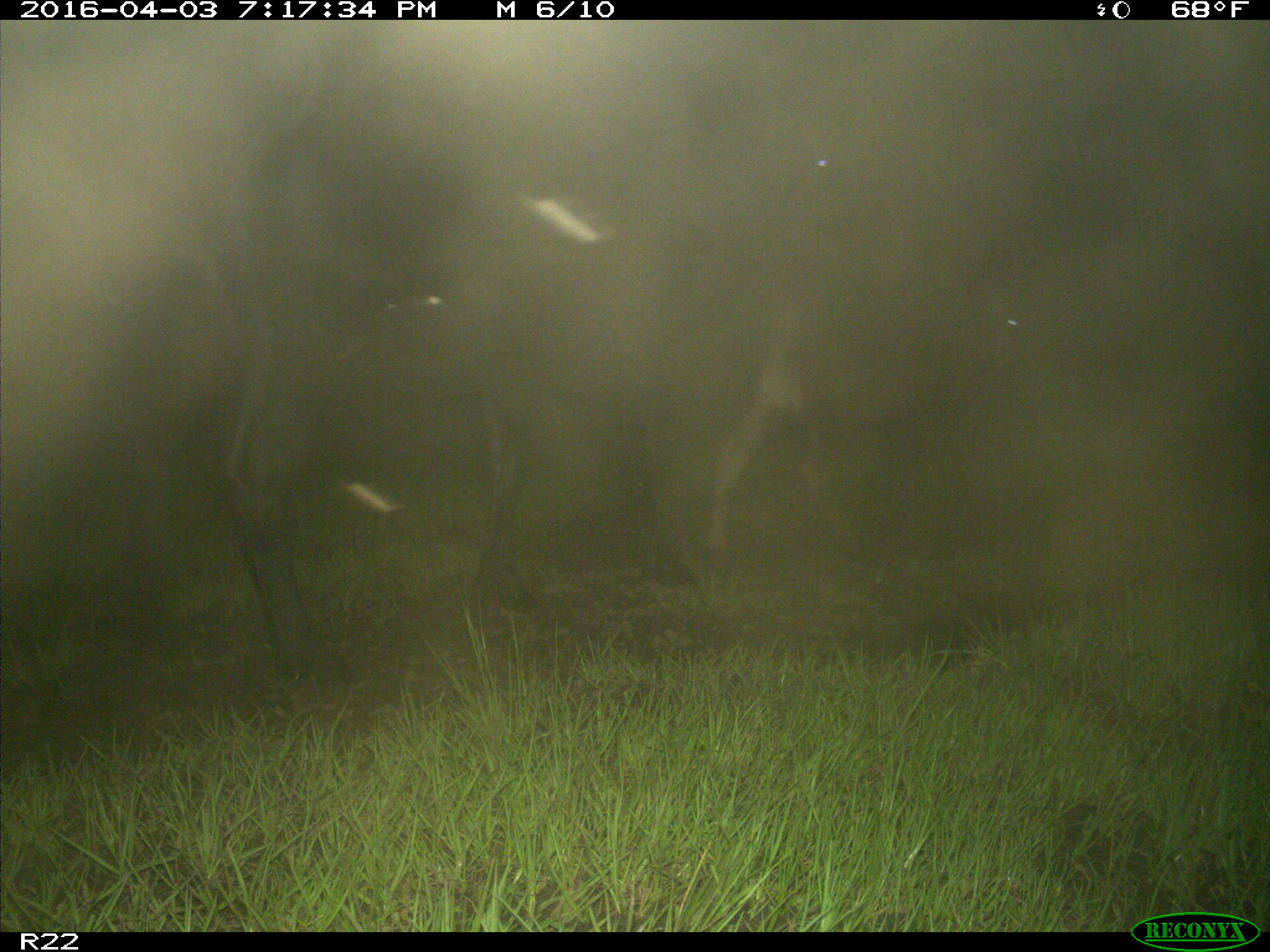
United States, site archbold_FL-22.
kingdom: Animalia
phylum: Chordata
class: Mammalia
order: Artiodactyla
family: Bovidae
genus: Bos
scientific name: Bos taurus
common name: domestic cow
Bos taurus (domestic cow).